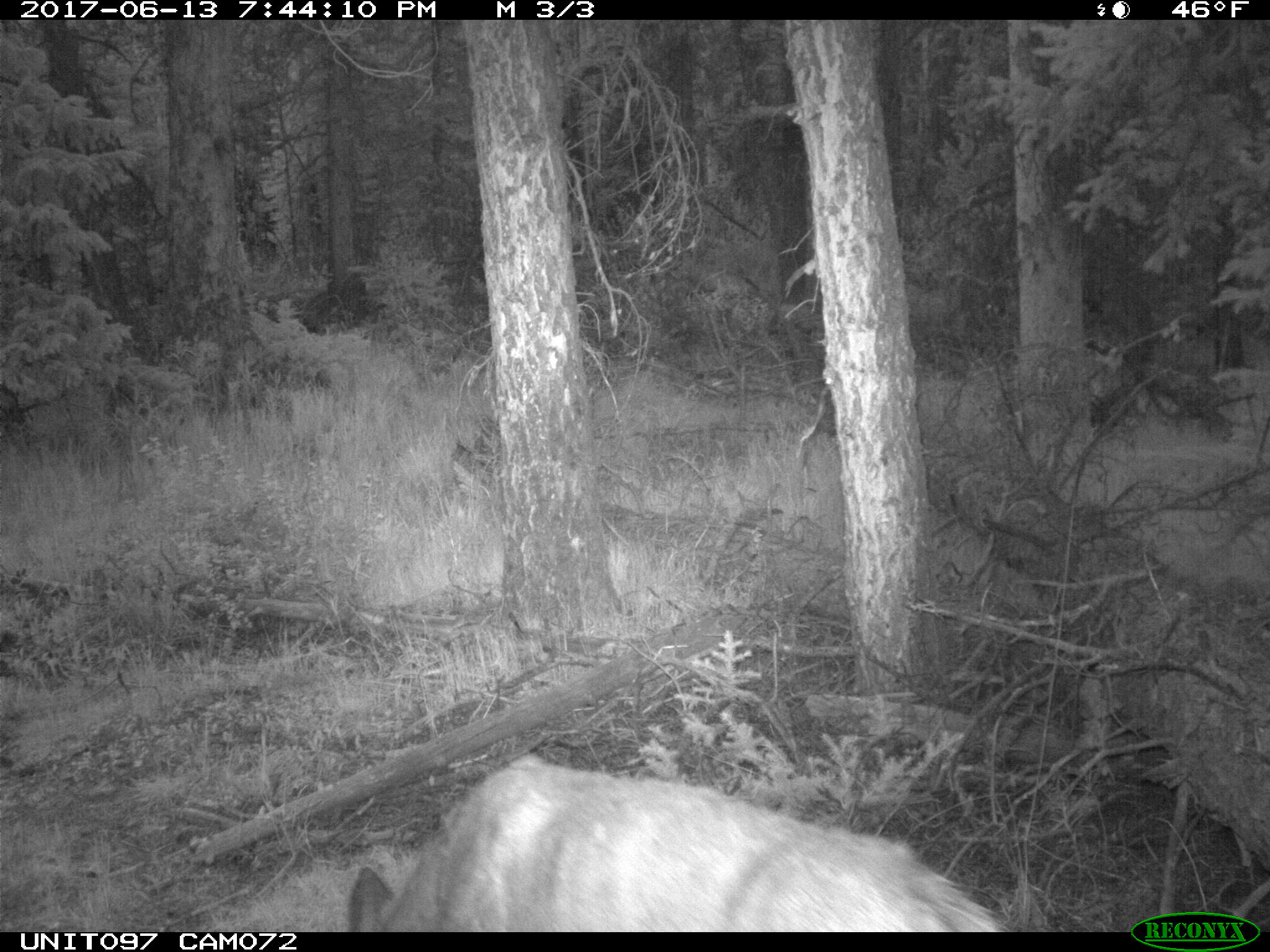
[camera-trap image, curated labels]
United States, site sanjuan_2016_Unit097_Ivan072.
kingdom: Animalia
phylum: Chordata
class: Mammalia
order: Artiodactyla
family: Cervidae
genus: Odocoileus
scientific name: Odocoileus hemionus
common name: mule deer